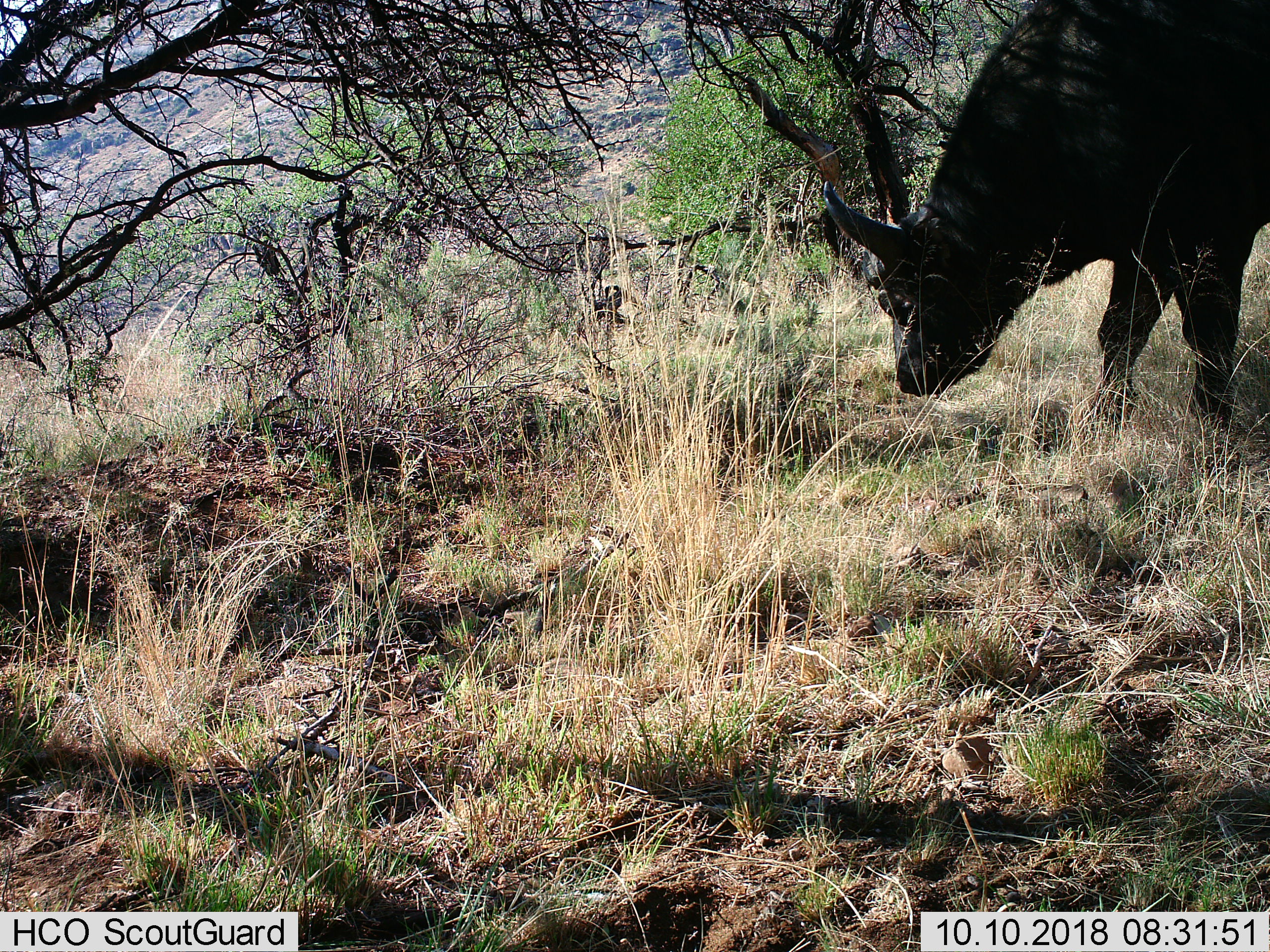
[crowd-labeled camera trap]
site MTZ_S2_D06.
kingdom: Animalia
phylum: Chordata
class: Mammalia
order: Artiodactyla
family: Bovidae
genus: Syncerus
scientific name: Syncerus caffer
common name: african buffalo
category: buffalo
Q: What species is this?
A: Buffalo (african buffalo) (Syncerus caffer).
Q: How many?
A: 1.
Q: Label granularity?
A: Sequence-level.